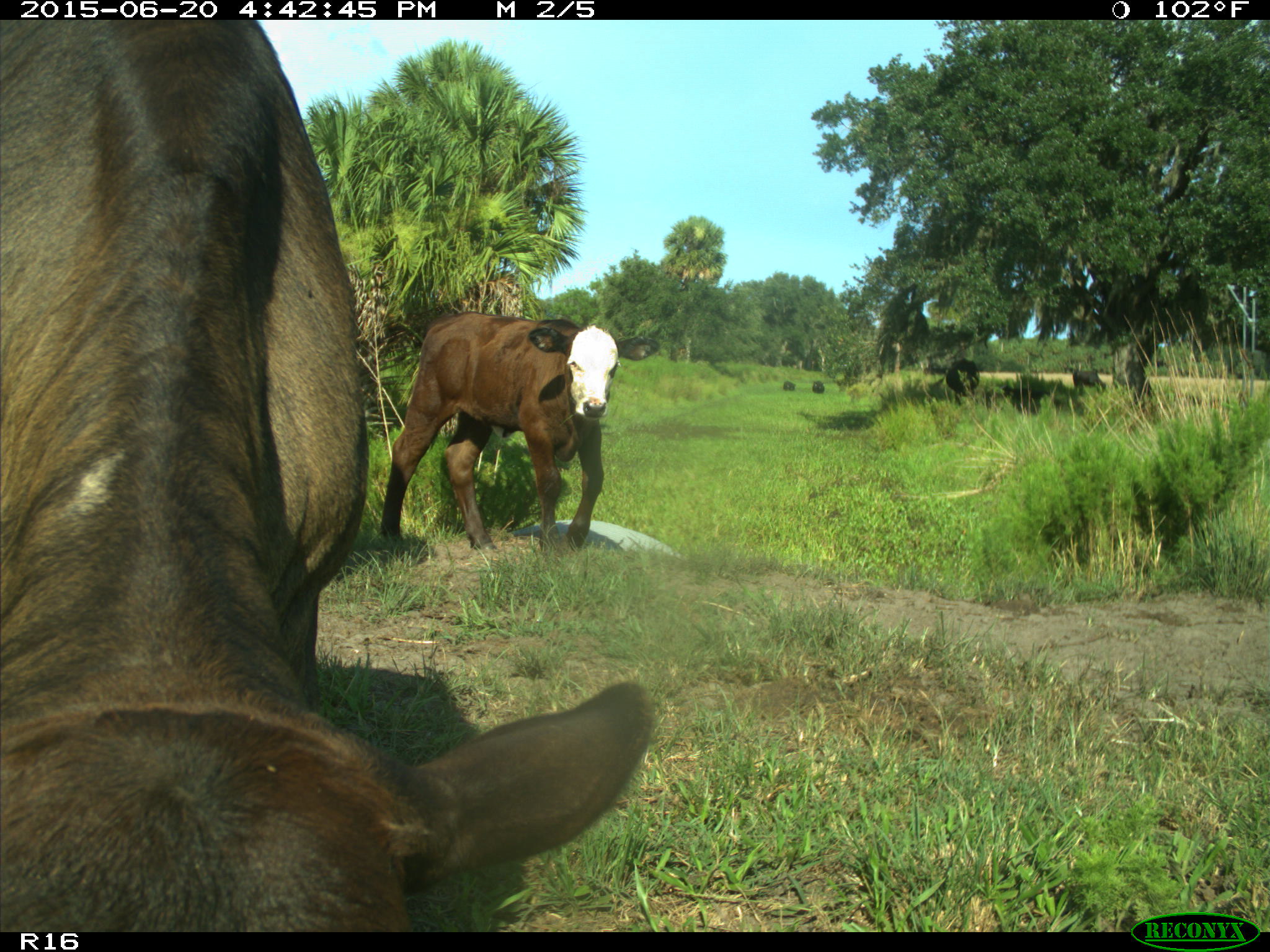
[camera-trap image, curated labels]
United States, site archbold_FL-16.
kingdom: Animalia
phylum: Chordata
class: Mammalia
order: Artiodactyla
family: Bovidae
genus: Bos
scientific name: Bos taurus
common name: domestic cow